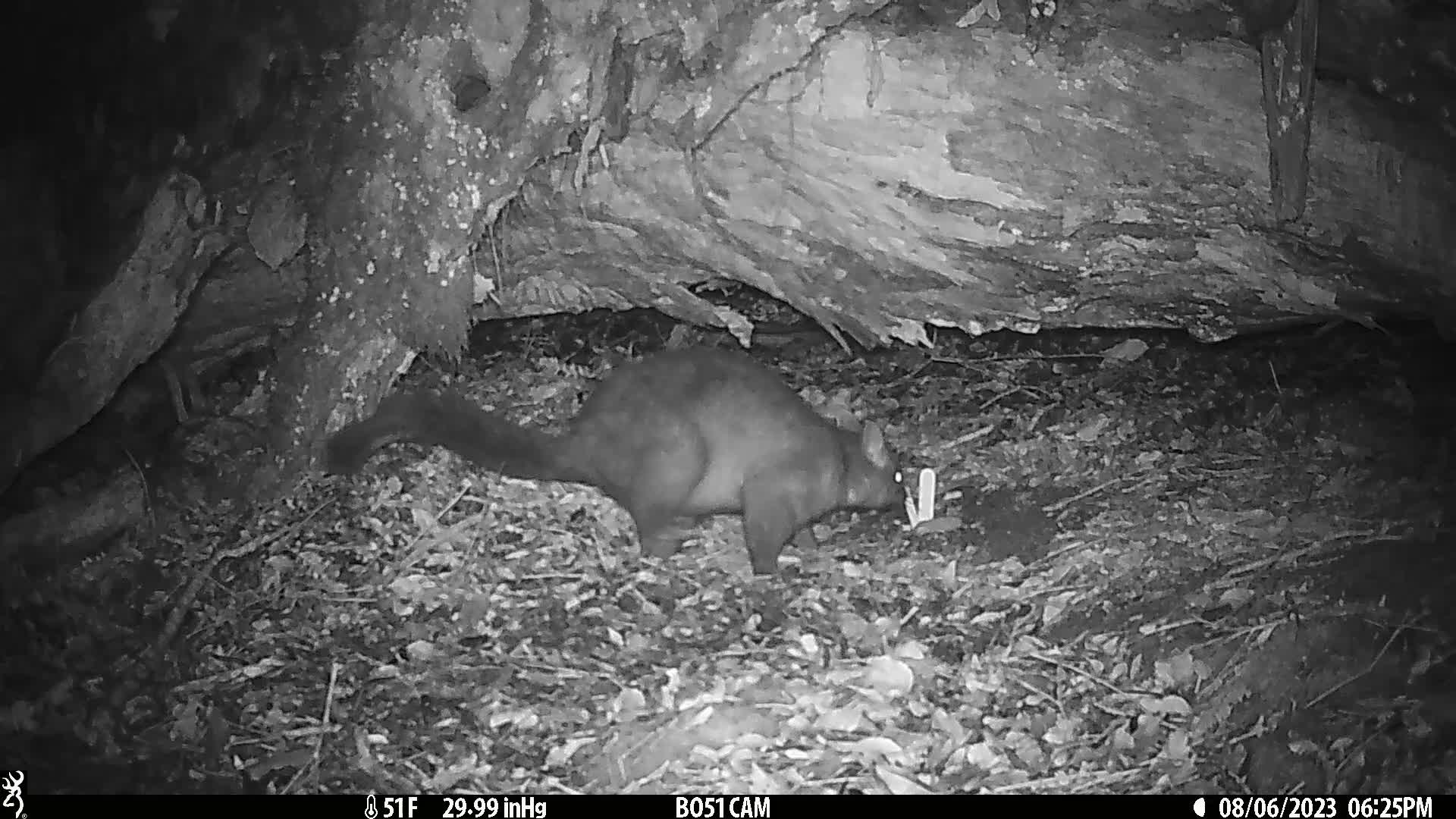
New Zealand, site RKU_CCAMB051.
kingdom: Animalia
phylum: Chordata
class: Mammalia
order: Diprotodontia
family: Phalangeridae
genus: Trichosurus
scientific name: Trichosurus vulpecula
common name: common brushtail possum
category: possum